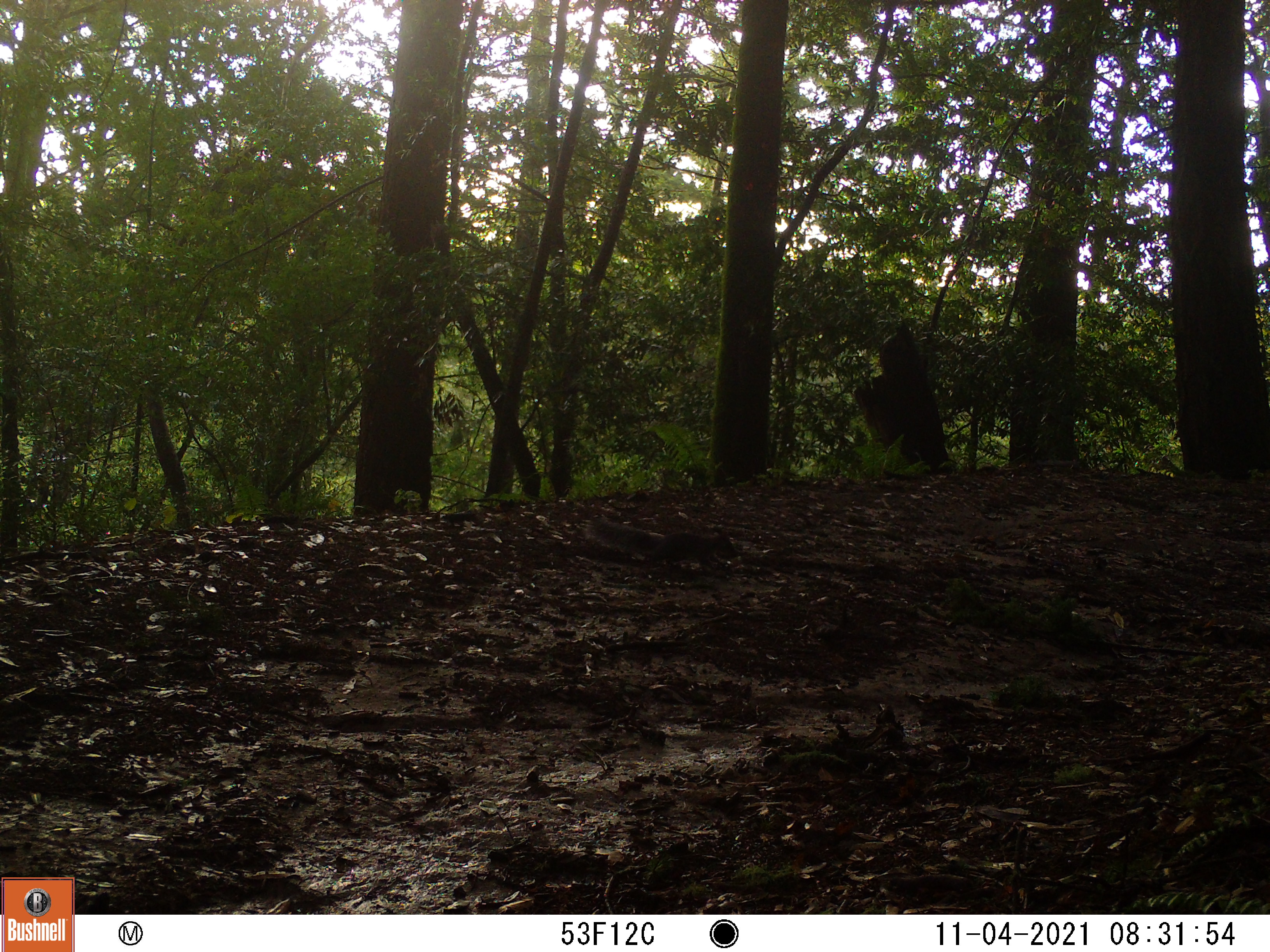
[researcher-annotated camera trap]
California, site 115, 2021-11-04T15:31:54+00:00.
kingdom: Animalia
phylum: Chordata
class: Mammalia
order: Rodentia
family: Sciuridae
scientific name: Sciuridae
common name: squirrel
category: unknown squirrel